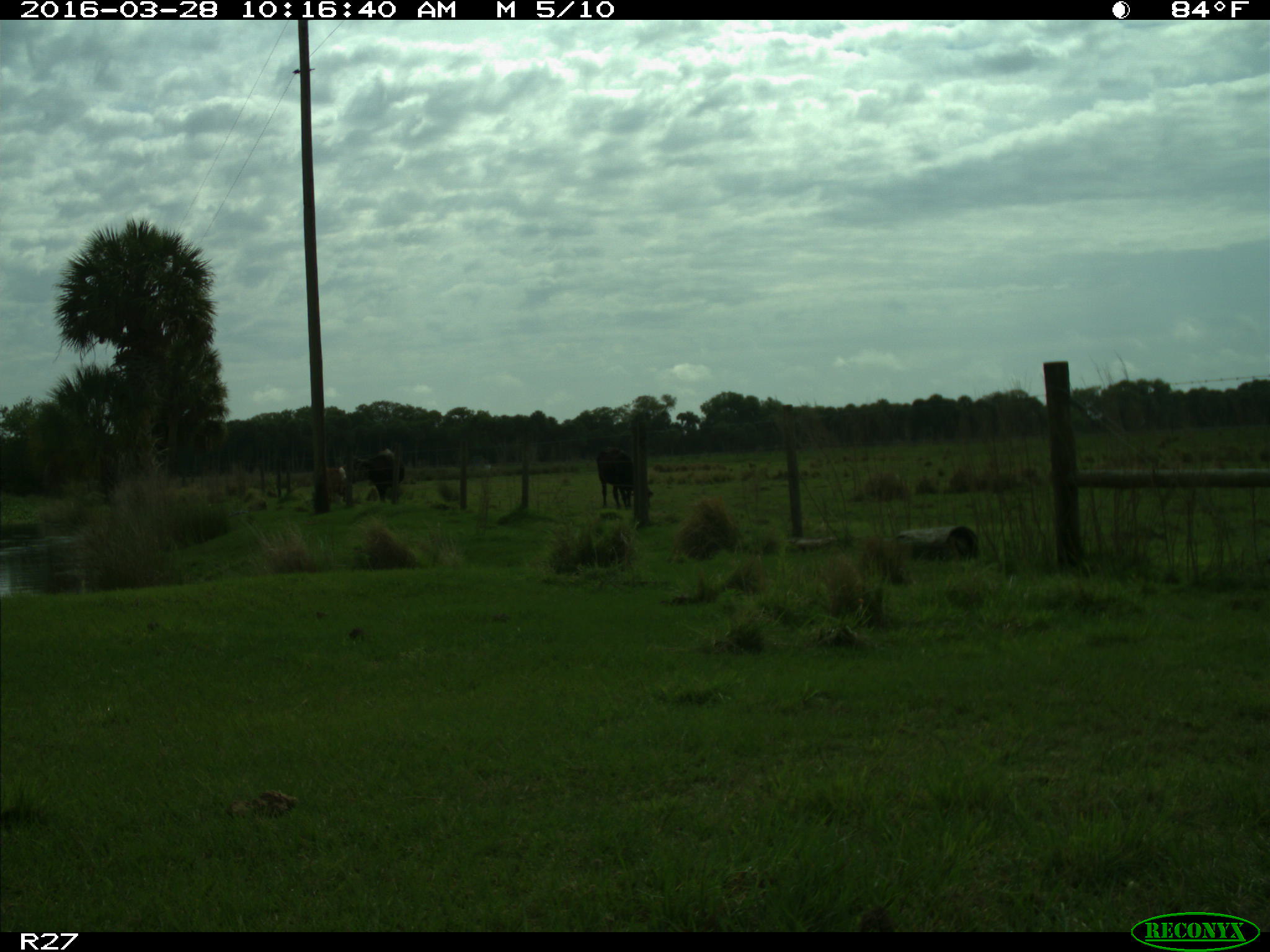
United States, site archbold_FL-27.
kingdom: Animalia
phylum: Chordata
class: Mammalia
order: Artiodactyla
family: Bovidae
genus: Bos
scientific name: Bos taurus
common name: domestic cow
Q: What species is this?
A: Bos taurus (domestic cow).